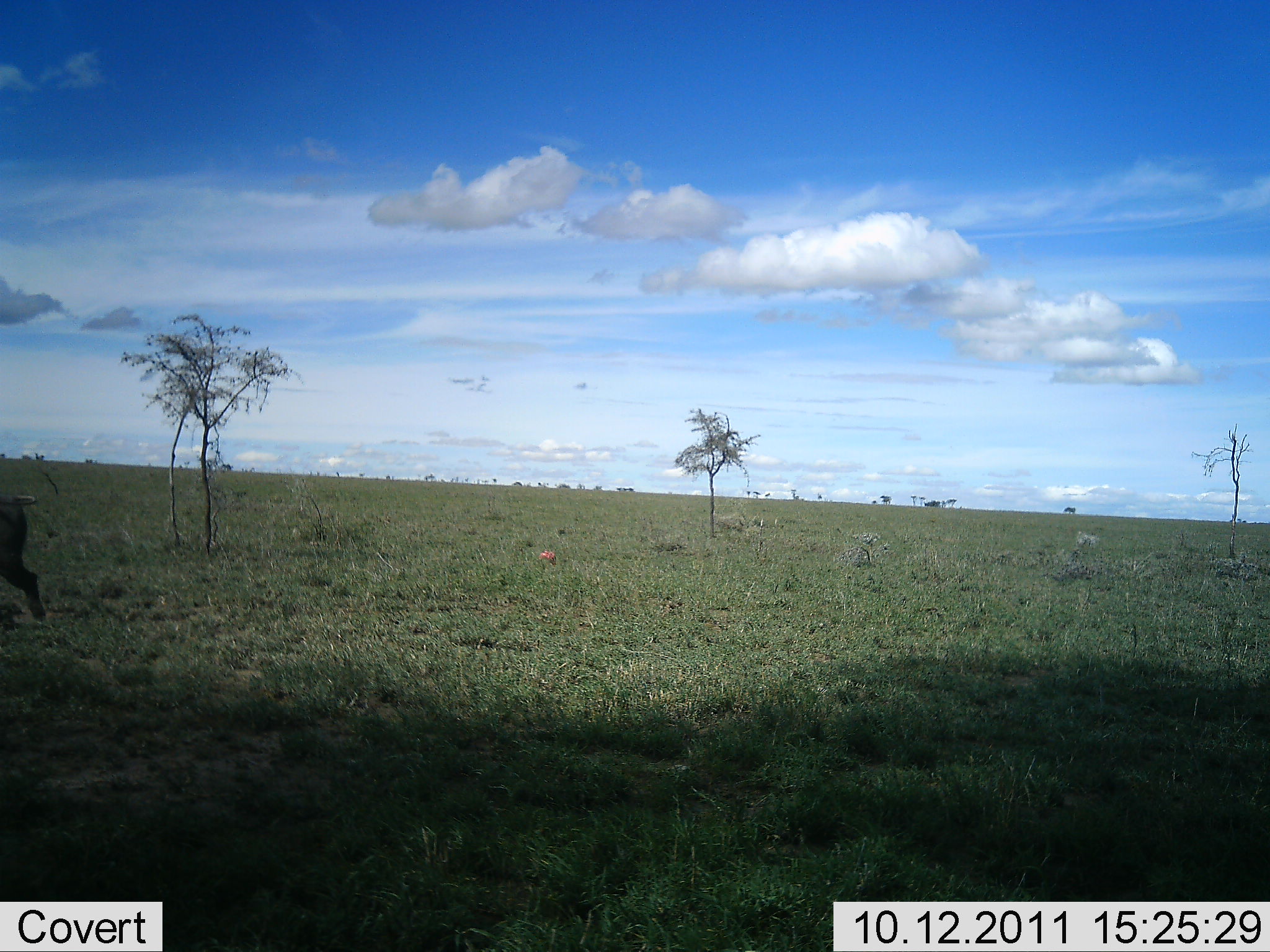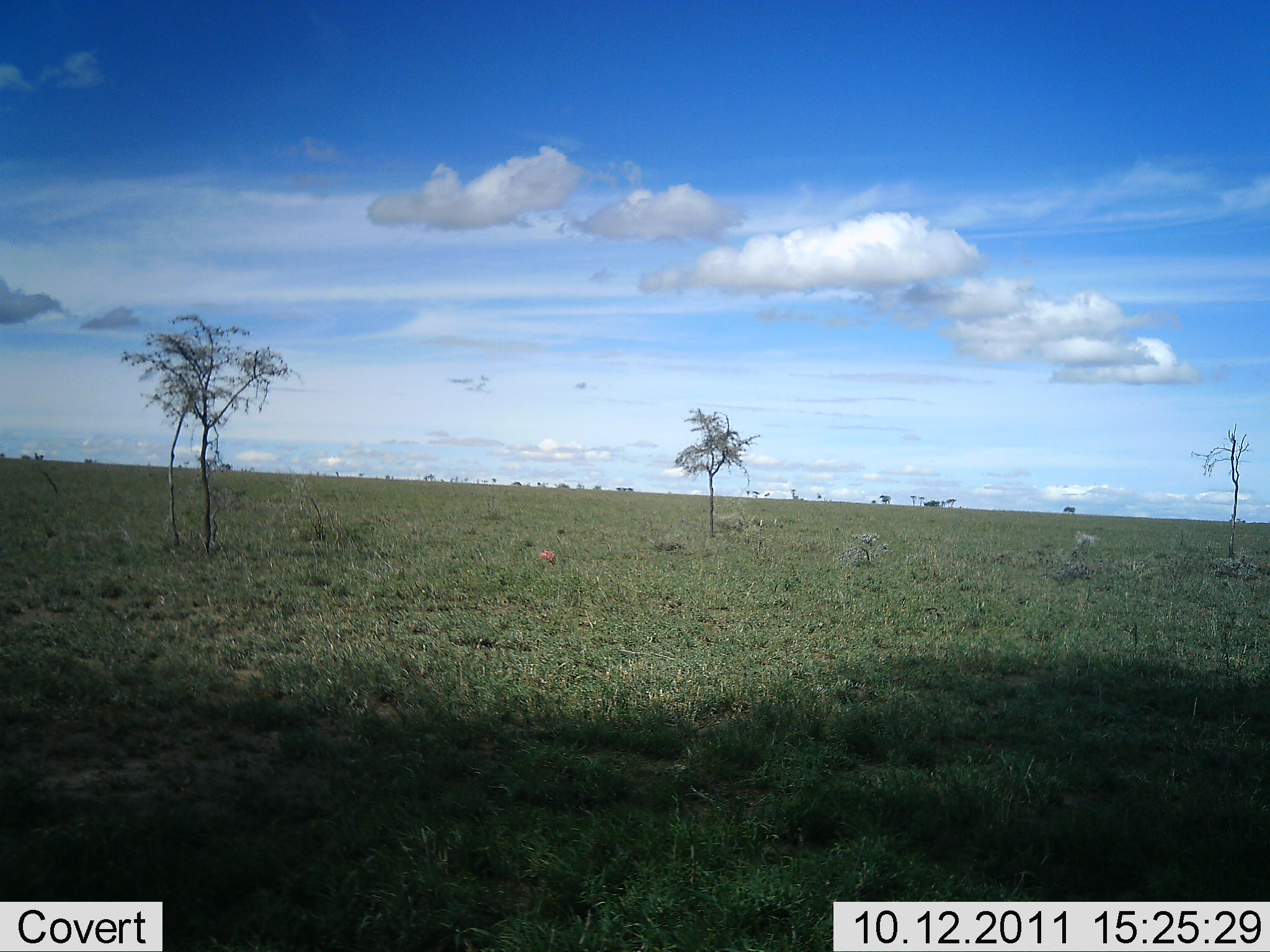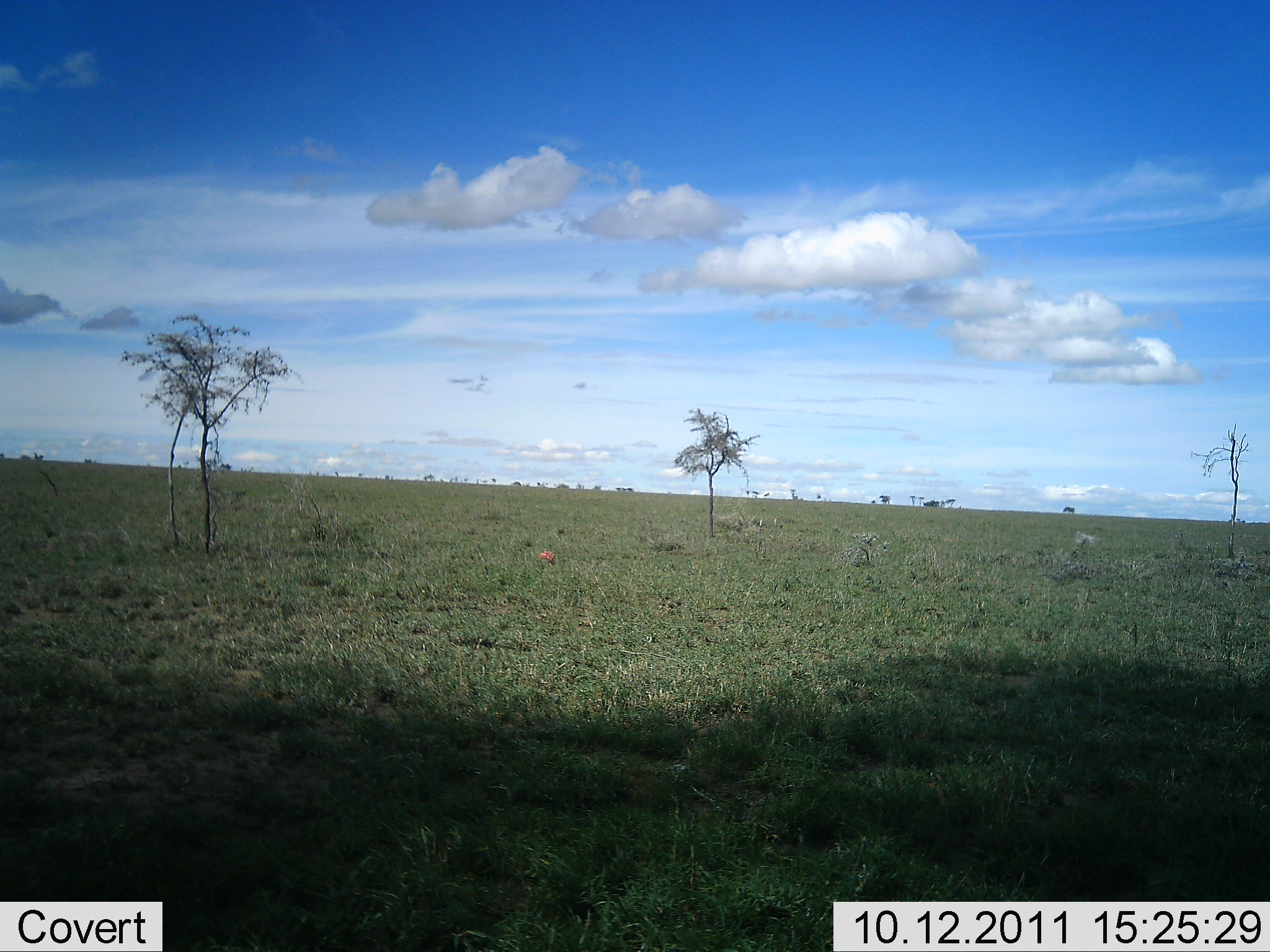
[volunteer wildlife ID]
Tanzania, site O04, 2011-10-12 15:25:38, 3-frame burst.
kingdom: Animalia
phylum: Chordata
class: Mammalia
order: Artiodactyla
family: Suidae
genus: Phacochoerus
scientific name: Phacochoerus africanus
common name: warthog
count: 1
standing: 0%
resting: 0%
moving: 100%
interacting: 0%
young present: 0%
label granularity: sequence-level